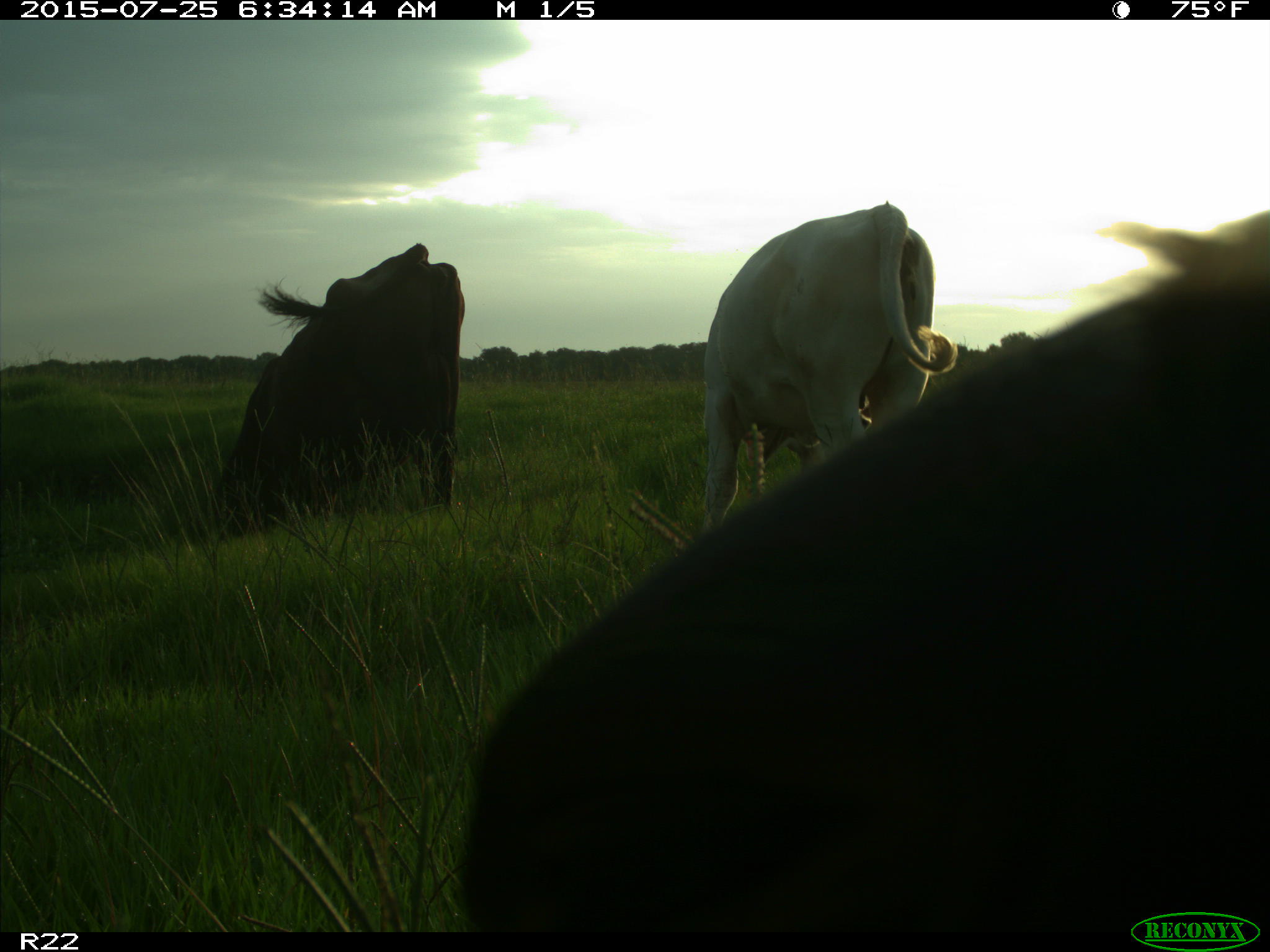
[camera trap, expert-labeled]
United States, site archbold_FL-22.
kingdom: Animalia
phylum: Chordata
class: Mammalia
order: Artiodactyla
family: Bovidae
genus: Bos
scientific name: Bos taurus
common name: domestic cow